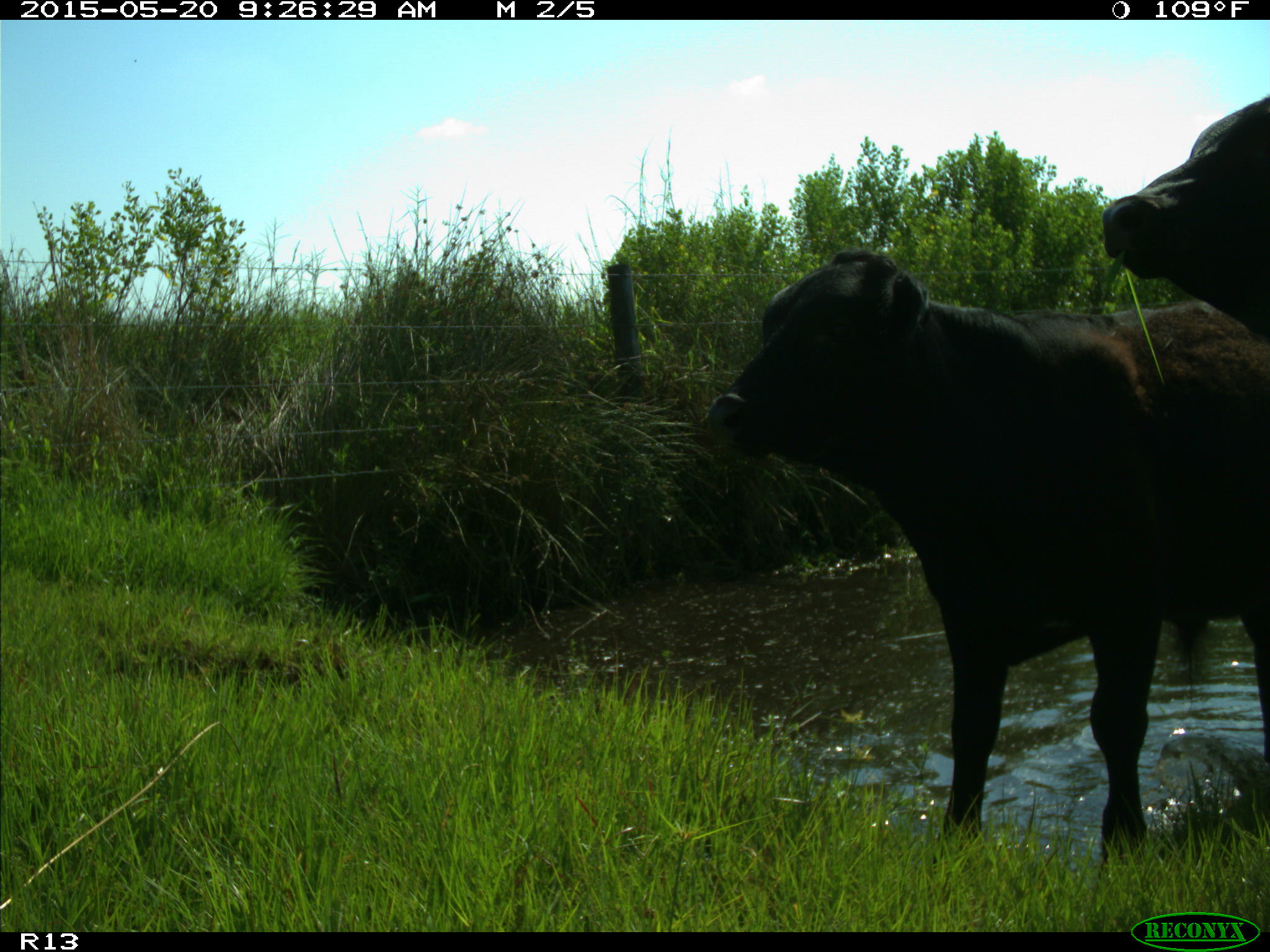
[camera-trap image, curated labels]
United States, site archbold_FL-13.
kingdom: Animalia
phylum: Chordata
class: Mammalia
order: Artiodactyla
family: Bovidae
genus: Bos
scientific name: Bos taurus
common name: domestic cow